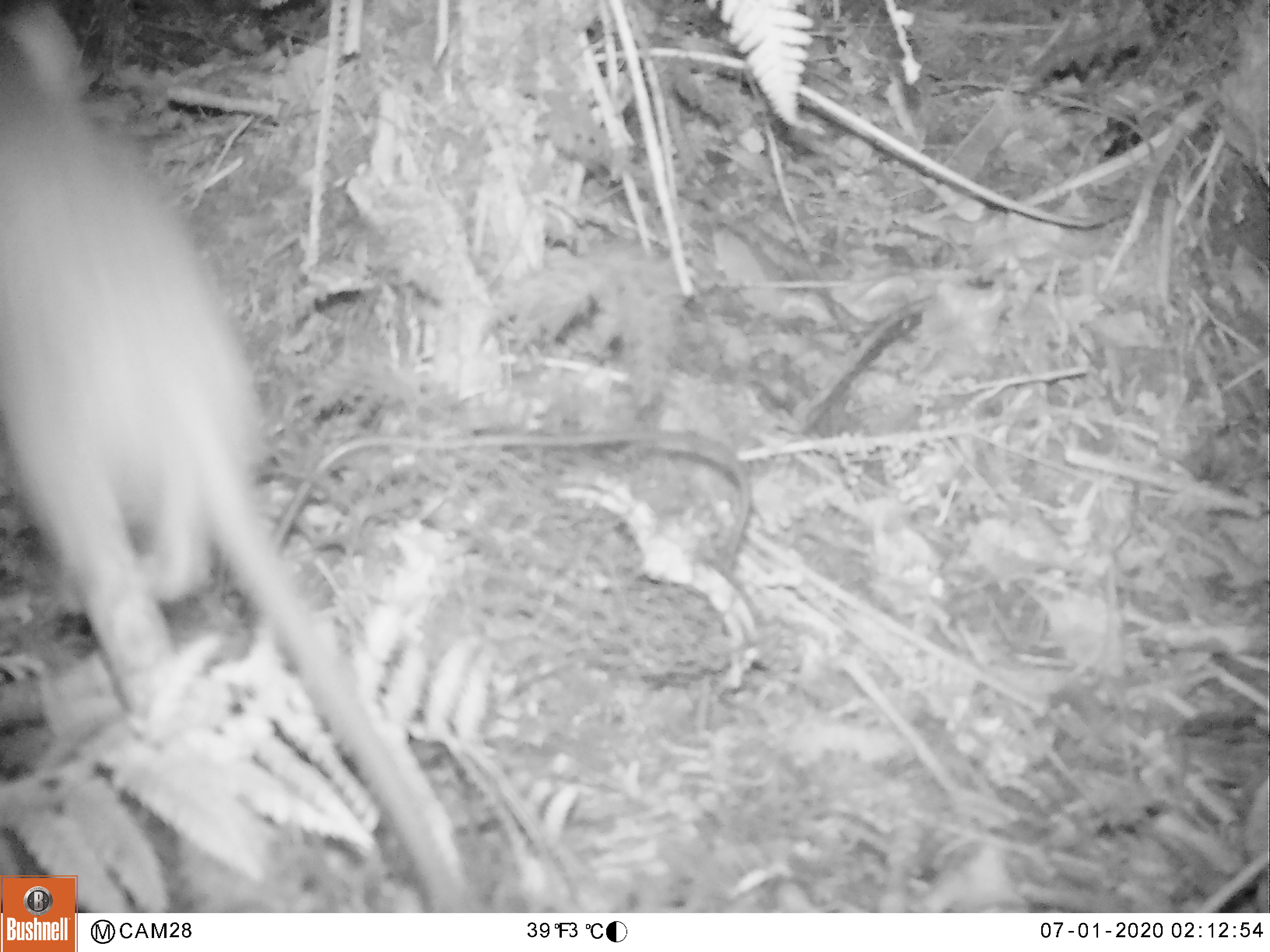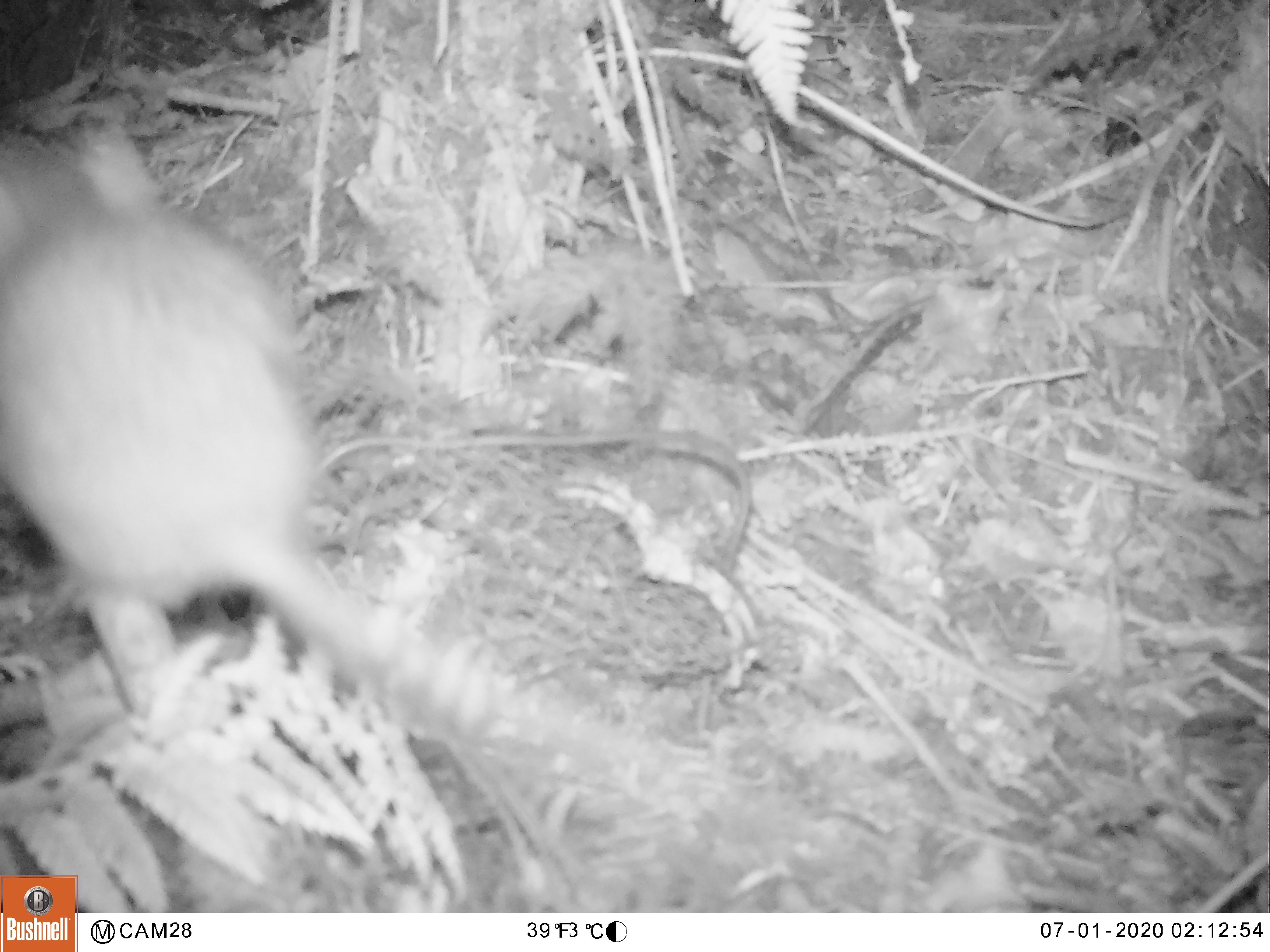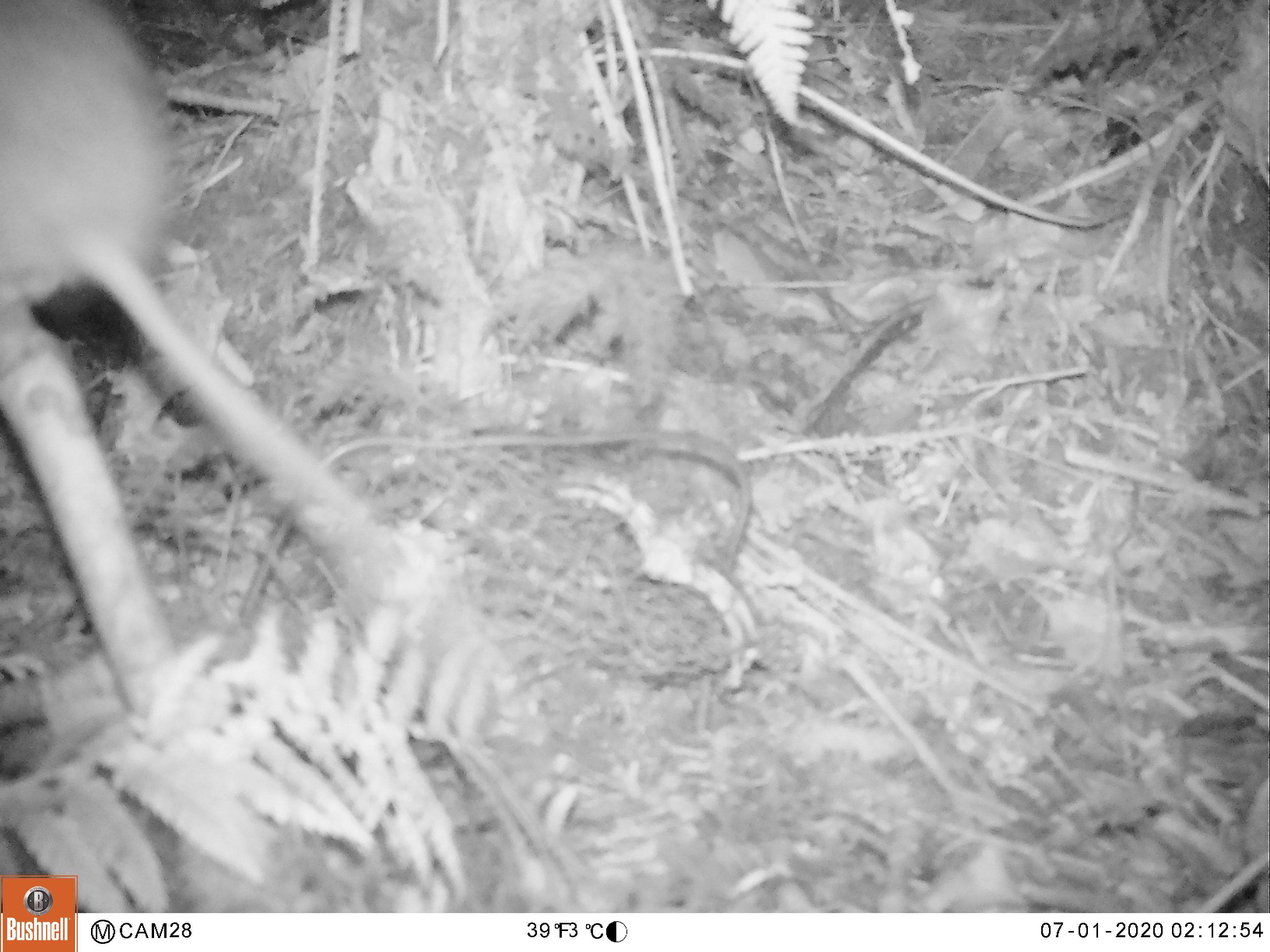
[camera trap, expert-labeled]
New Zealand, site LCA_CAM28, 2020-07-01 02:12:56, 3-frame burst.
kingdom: Animalia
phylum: Chordata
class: Mammalia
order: Rodentia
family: Muridae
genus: Rattus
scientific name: Rattus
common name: rat